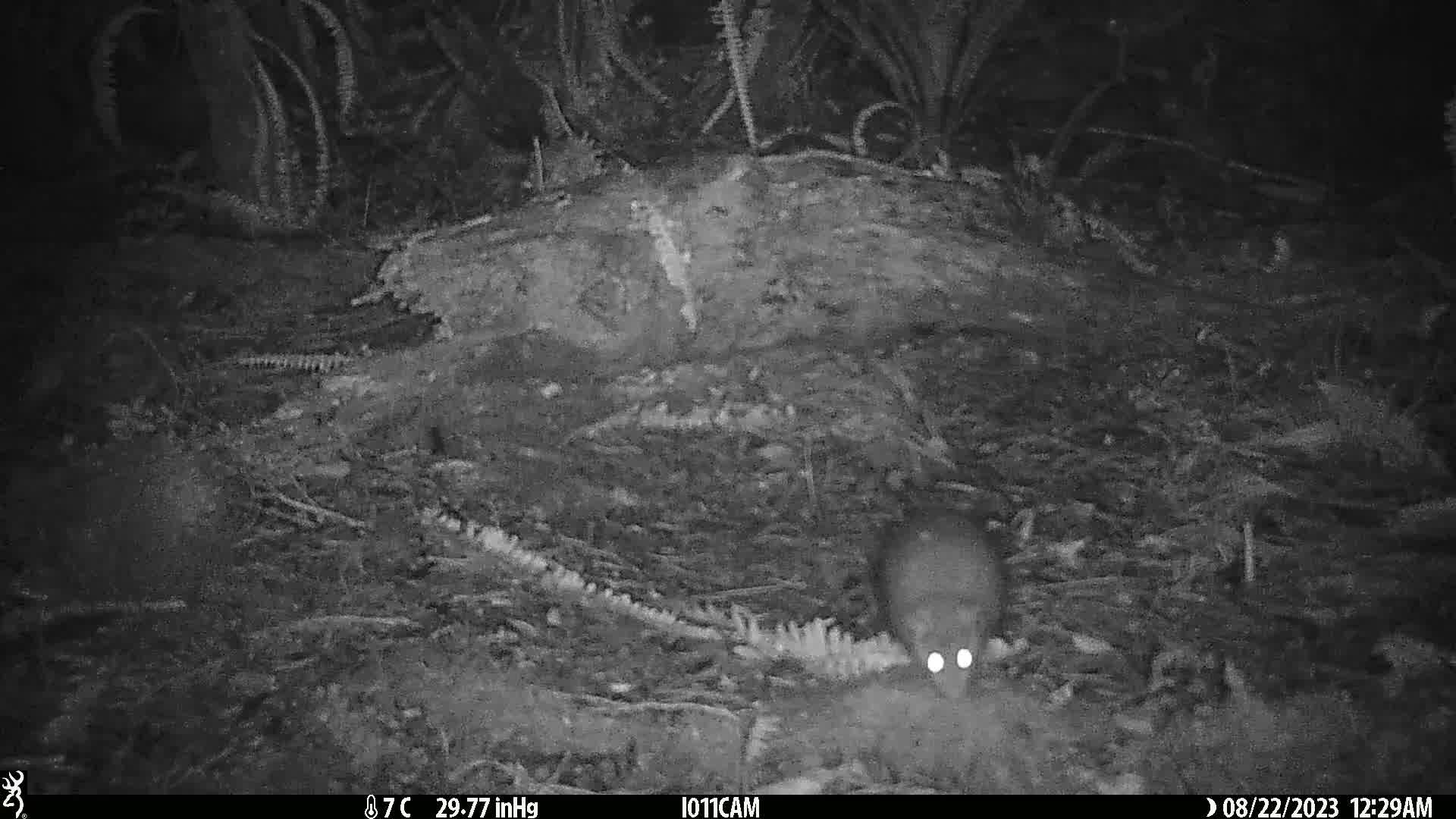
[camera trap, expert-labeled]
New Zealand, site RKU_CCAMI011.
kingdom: Animalia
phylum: Chordata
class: Mammalia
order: Rodentia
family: Muridae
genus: Rattus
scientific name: Rattus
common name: rat